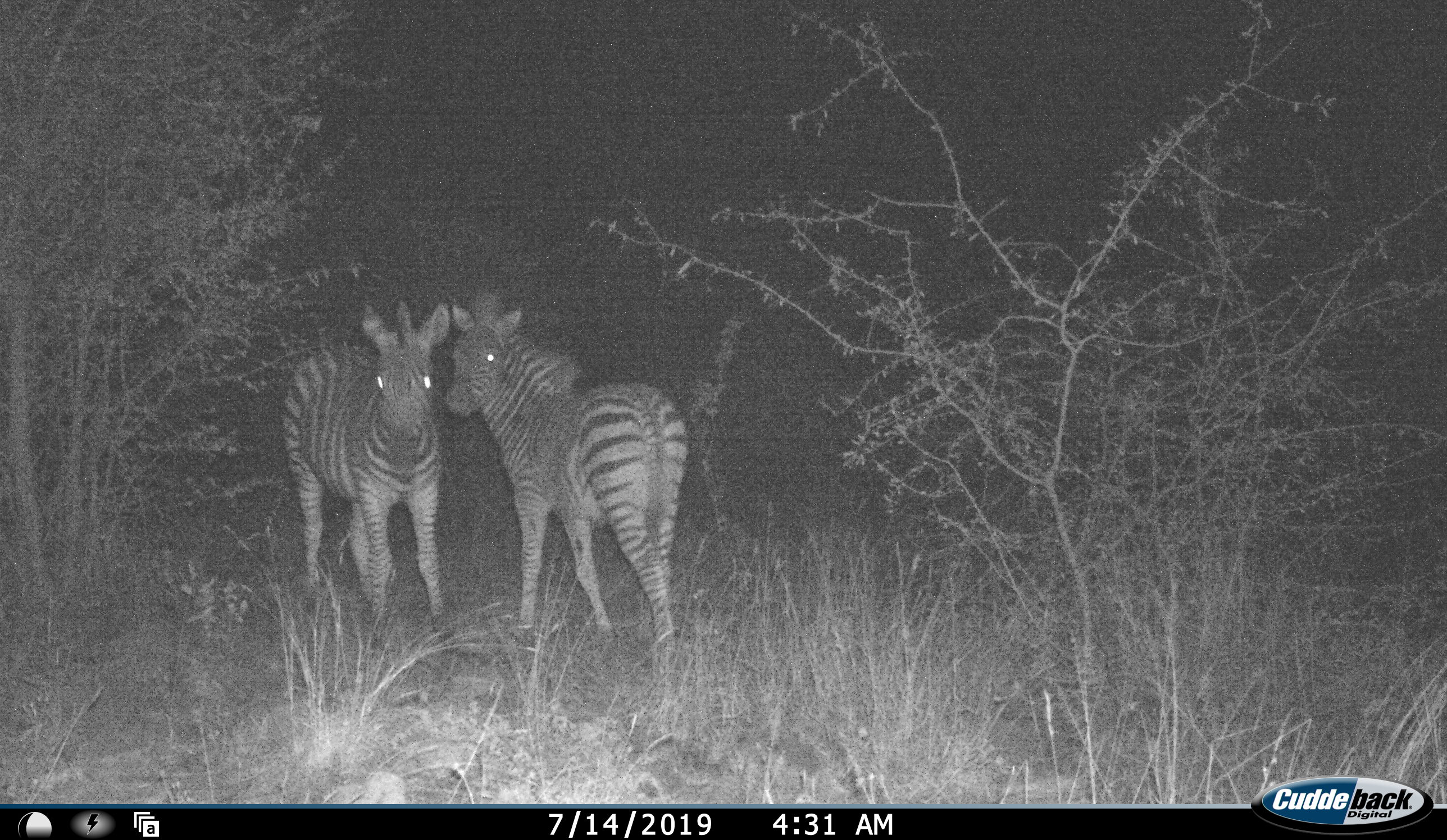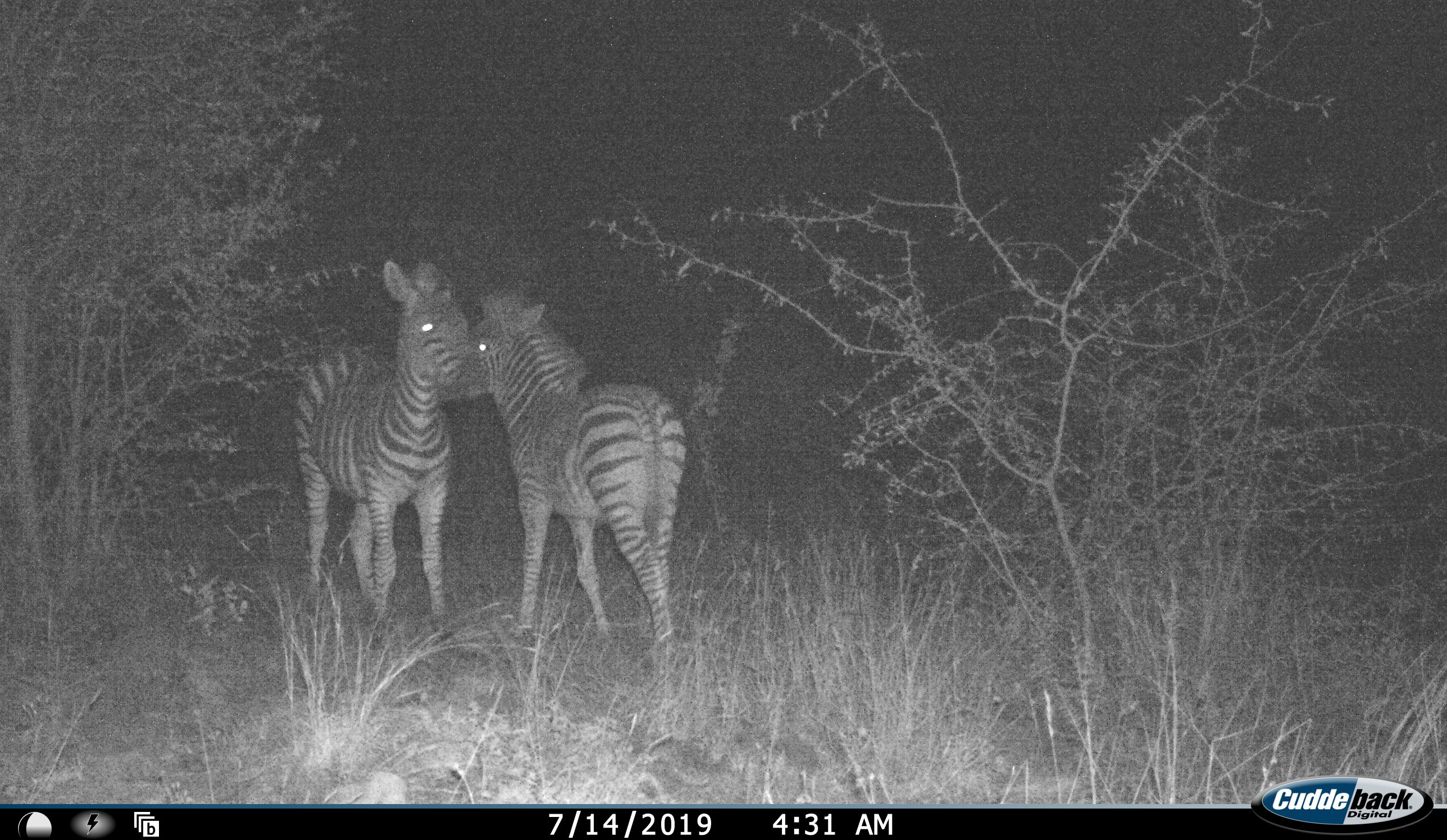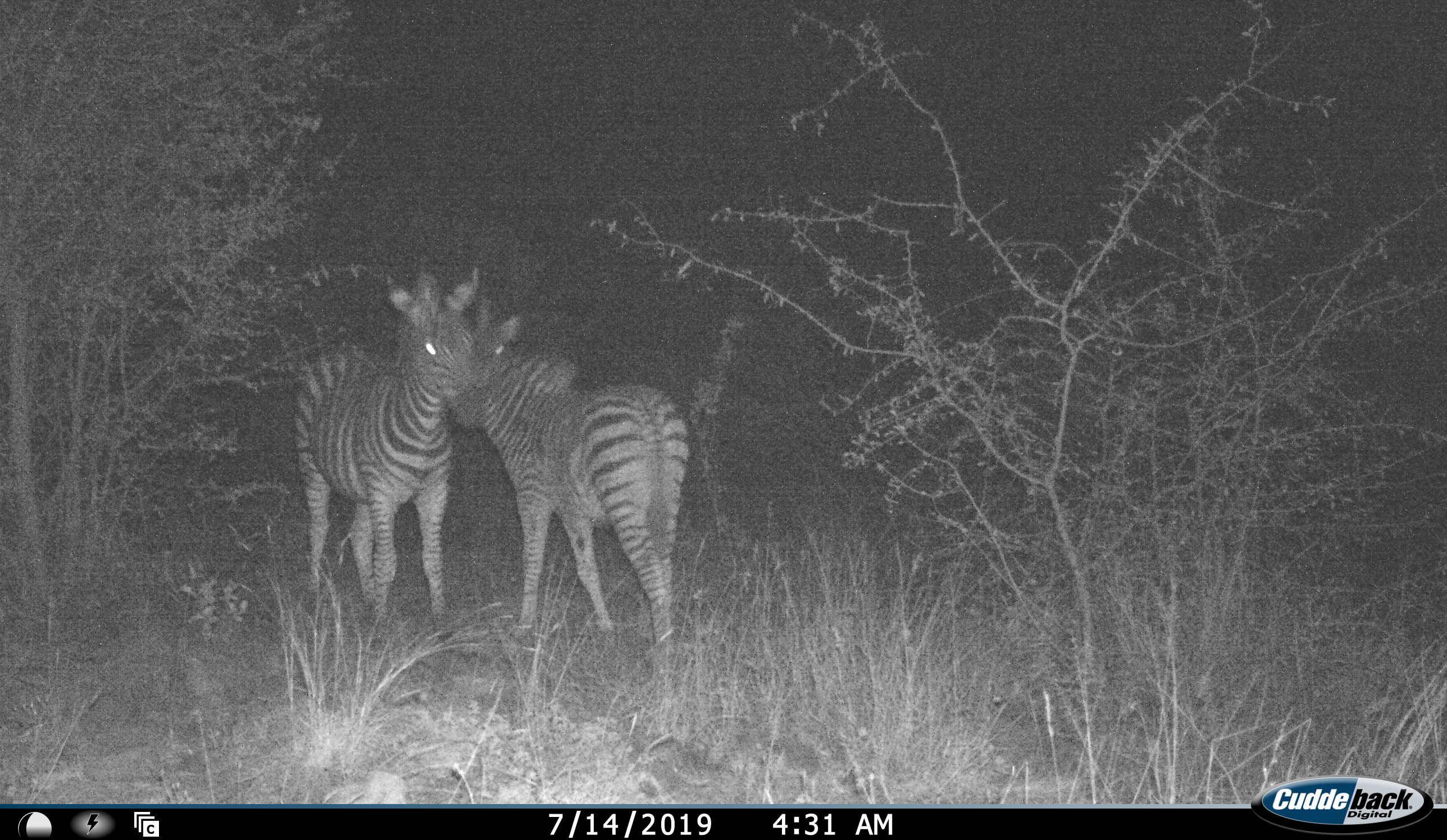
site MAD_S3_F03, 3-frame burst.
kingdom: Animalia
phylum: Chordata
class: Mammalia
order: Perissodactyla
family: Equidae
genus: Equus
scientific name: Equus quagga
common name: plains zebra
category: zebraplains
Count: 2.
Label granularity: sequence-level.